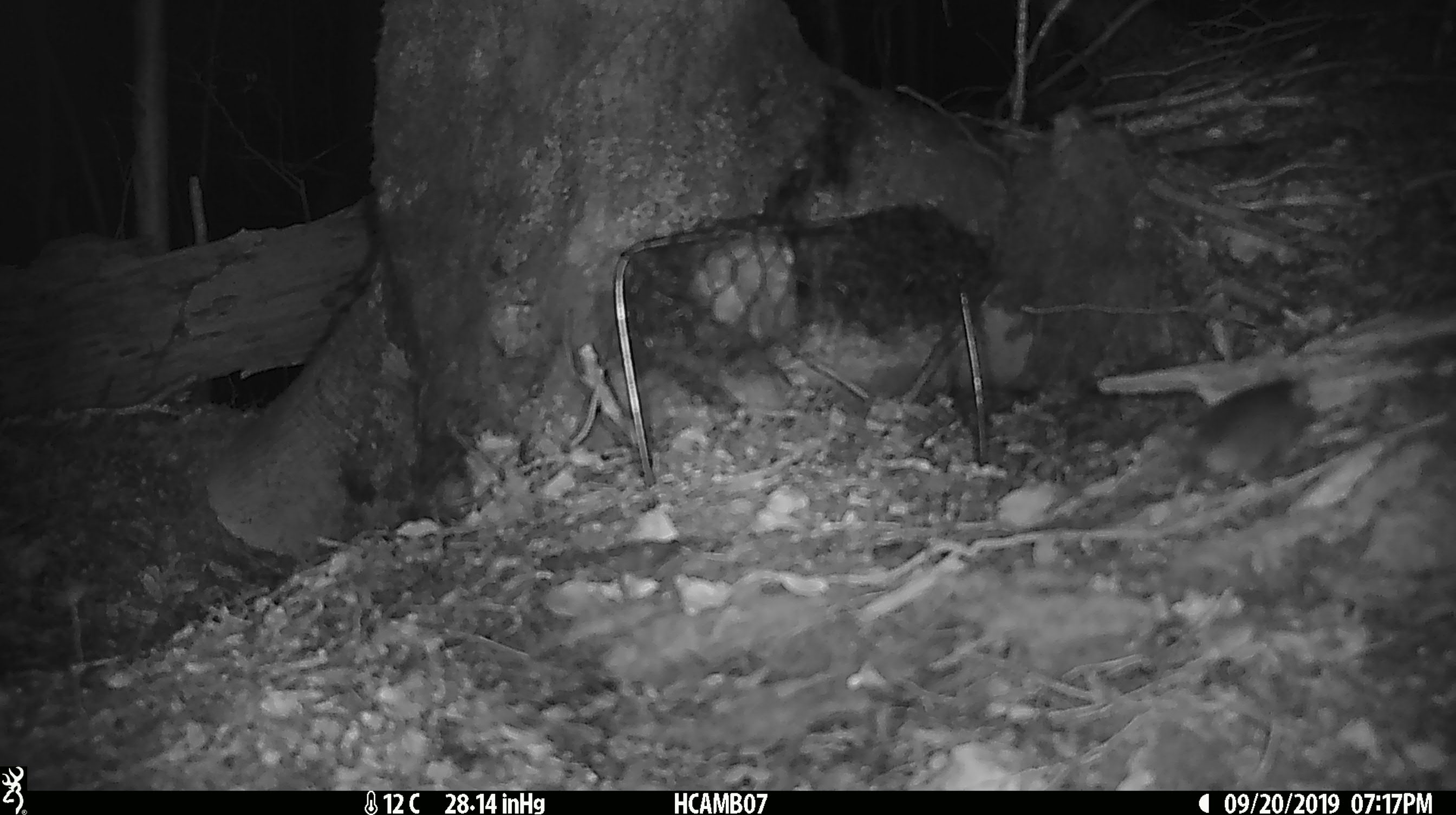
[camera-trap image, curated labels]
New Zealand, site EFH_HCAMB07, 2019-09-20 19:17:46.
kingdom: Animalia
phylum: Chordata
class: Mammalia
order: Rodentia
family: Muridae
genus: Mus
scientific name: Mus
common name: mouse